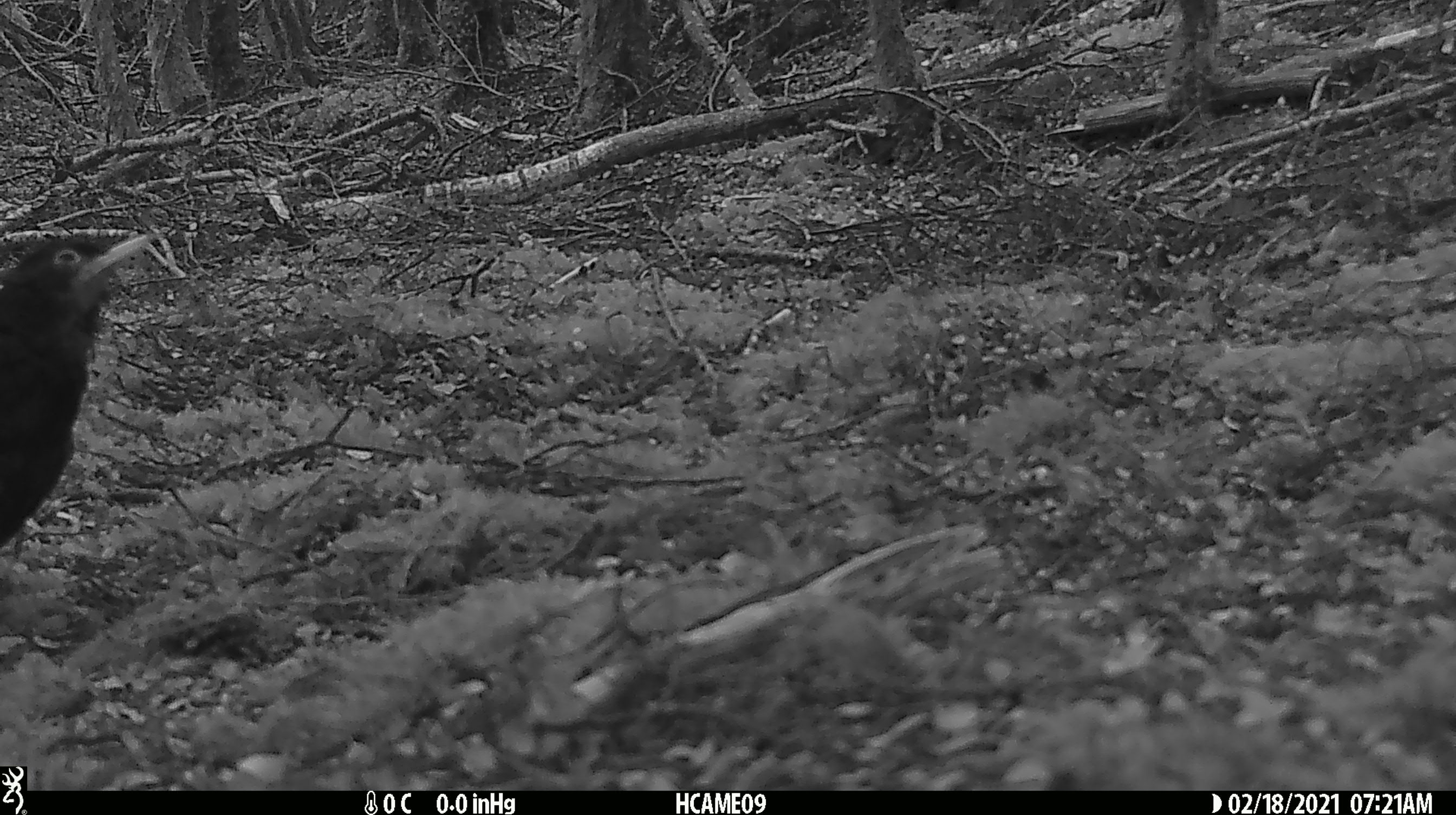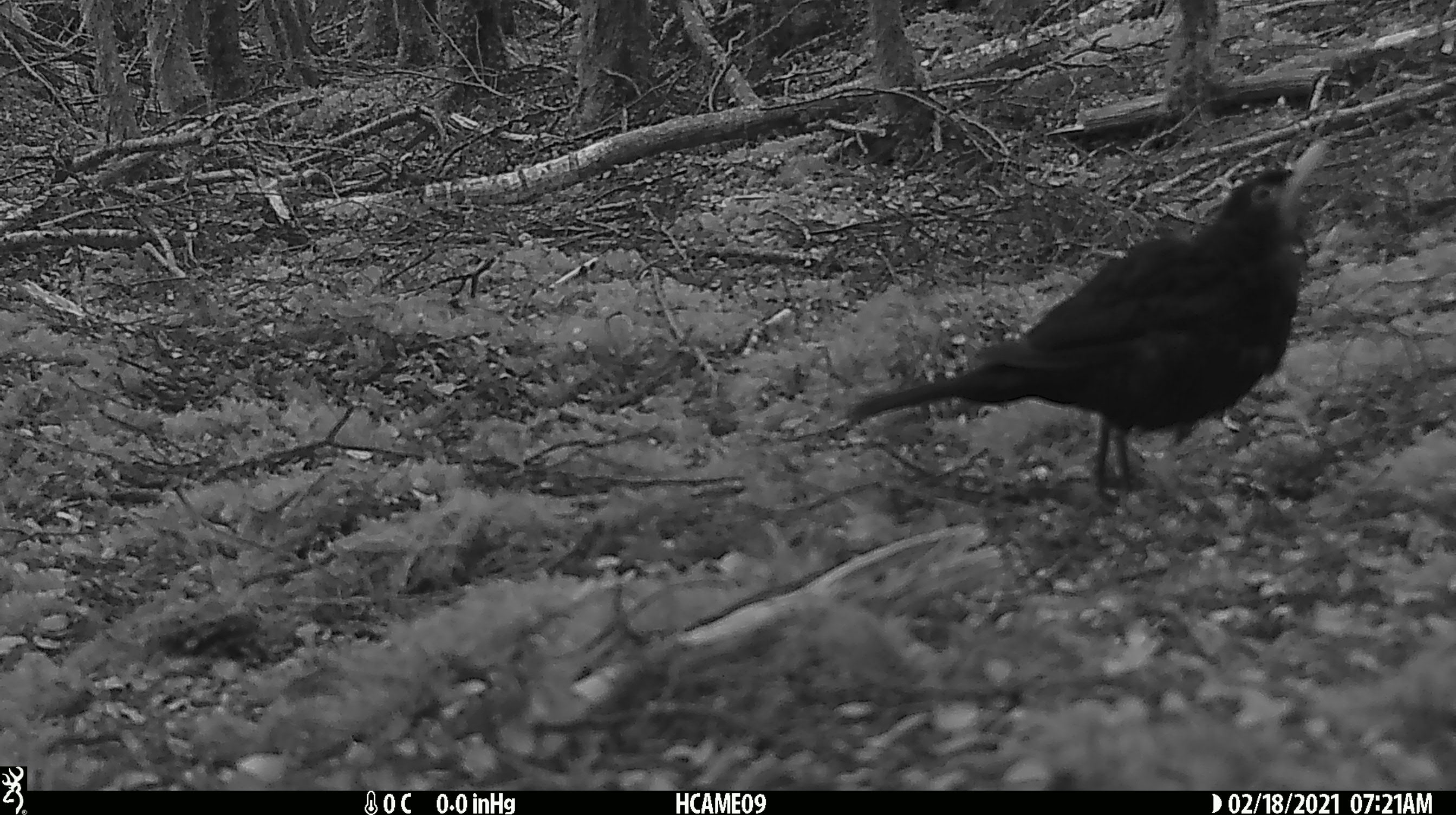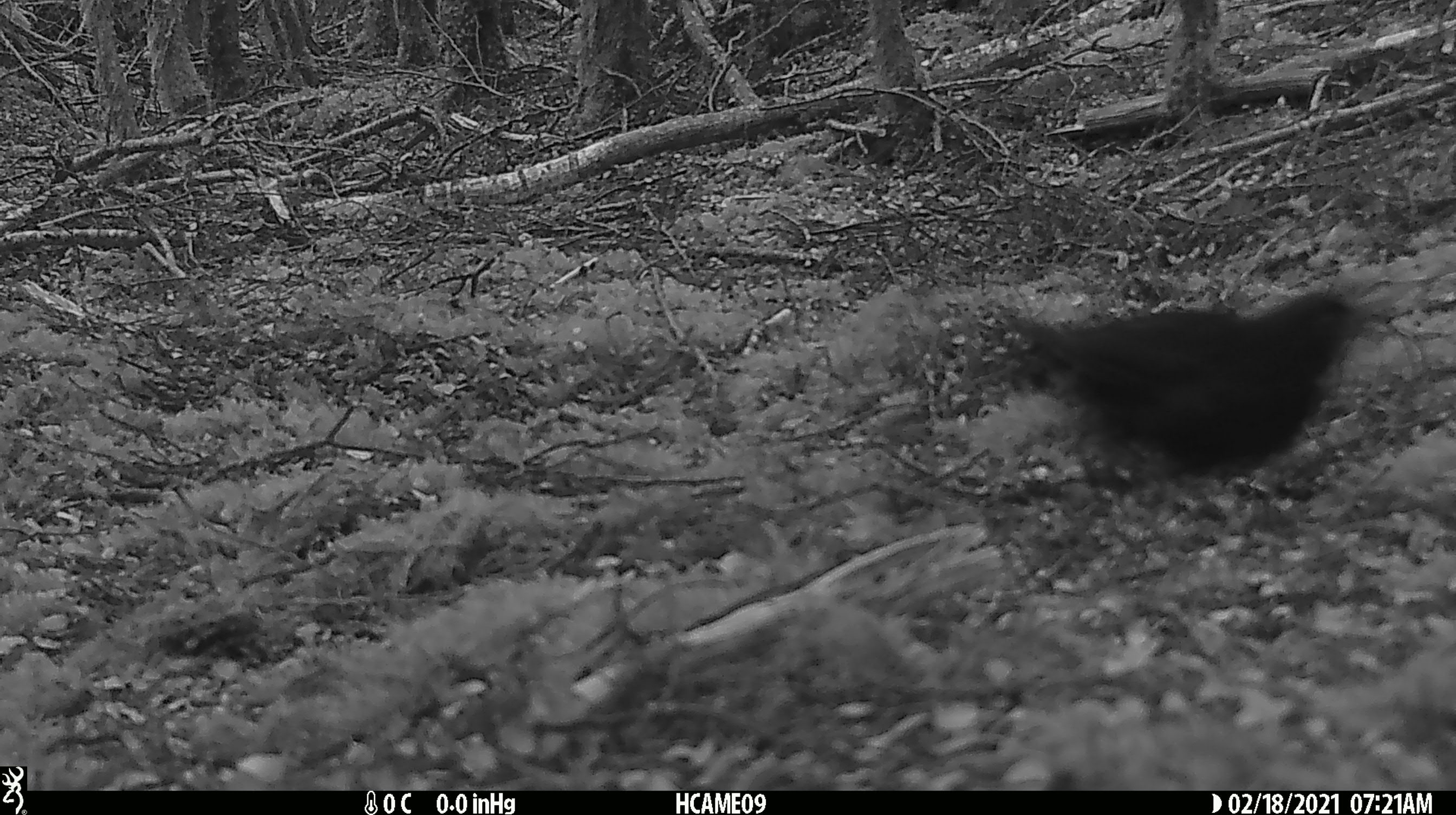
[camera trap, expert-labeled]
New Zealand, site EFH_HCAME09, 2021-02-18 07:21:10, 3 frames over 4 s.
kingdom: Animalia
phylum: Chordata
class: Aves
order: Passeriformes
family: Turdidae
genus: Turdus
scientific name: Turdus merula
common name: eurasian blackbird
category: blackbird